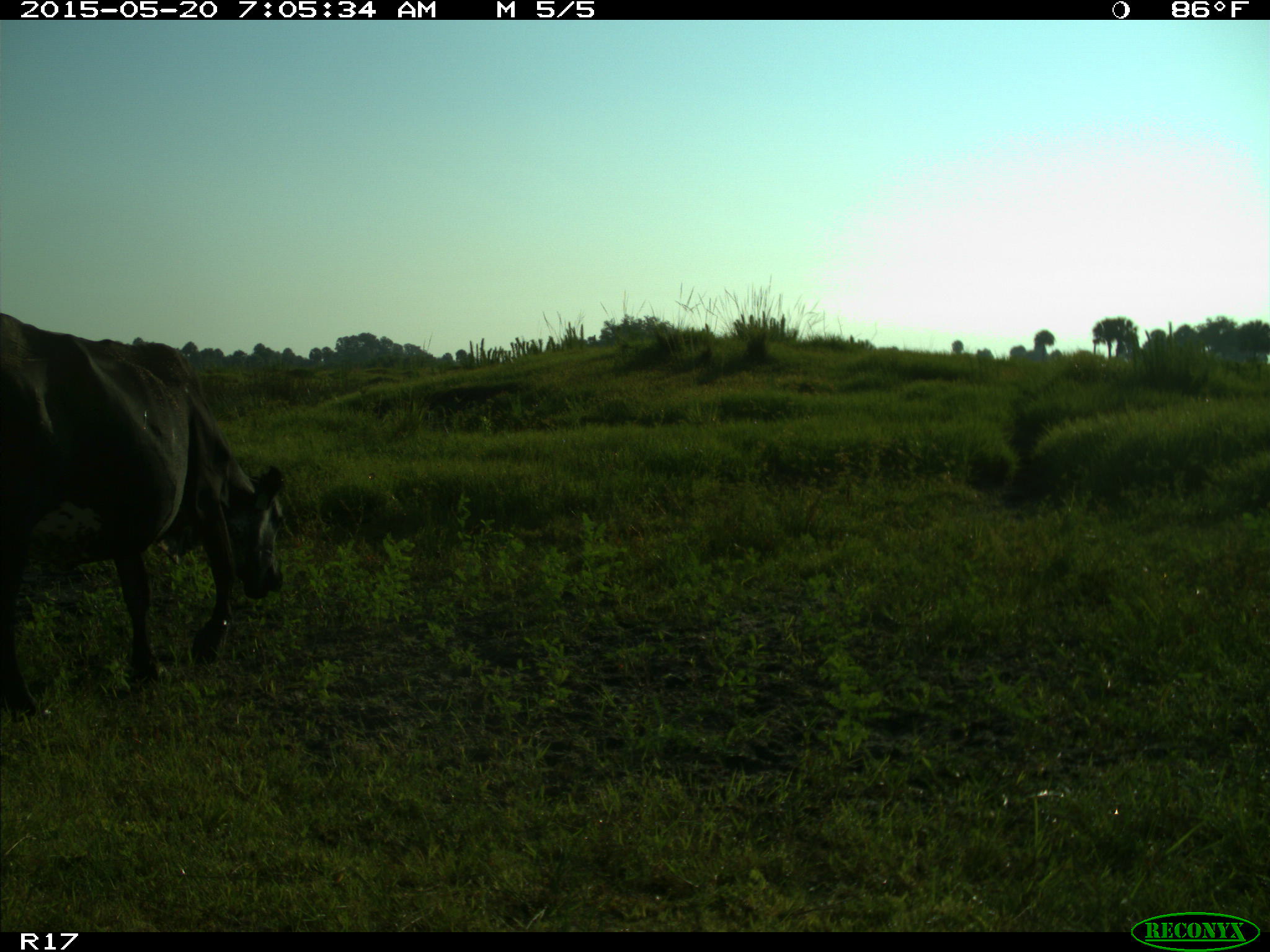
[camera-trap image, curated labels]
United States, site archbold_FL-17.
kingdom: Animalia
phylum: Chordata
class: Mammalia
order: Artiodactyla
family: Bovidae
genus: Bos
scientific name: Bos taurus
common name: domestic cow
Bos taurus (domestic cow).